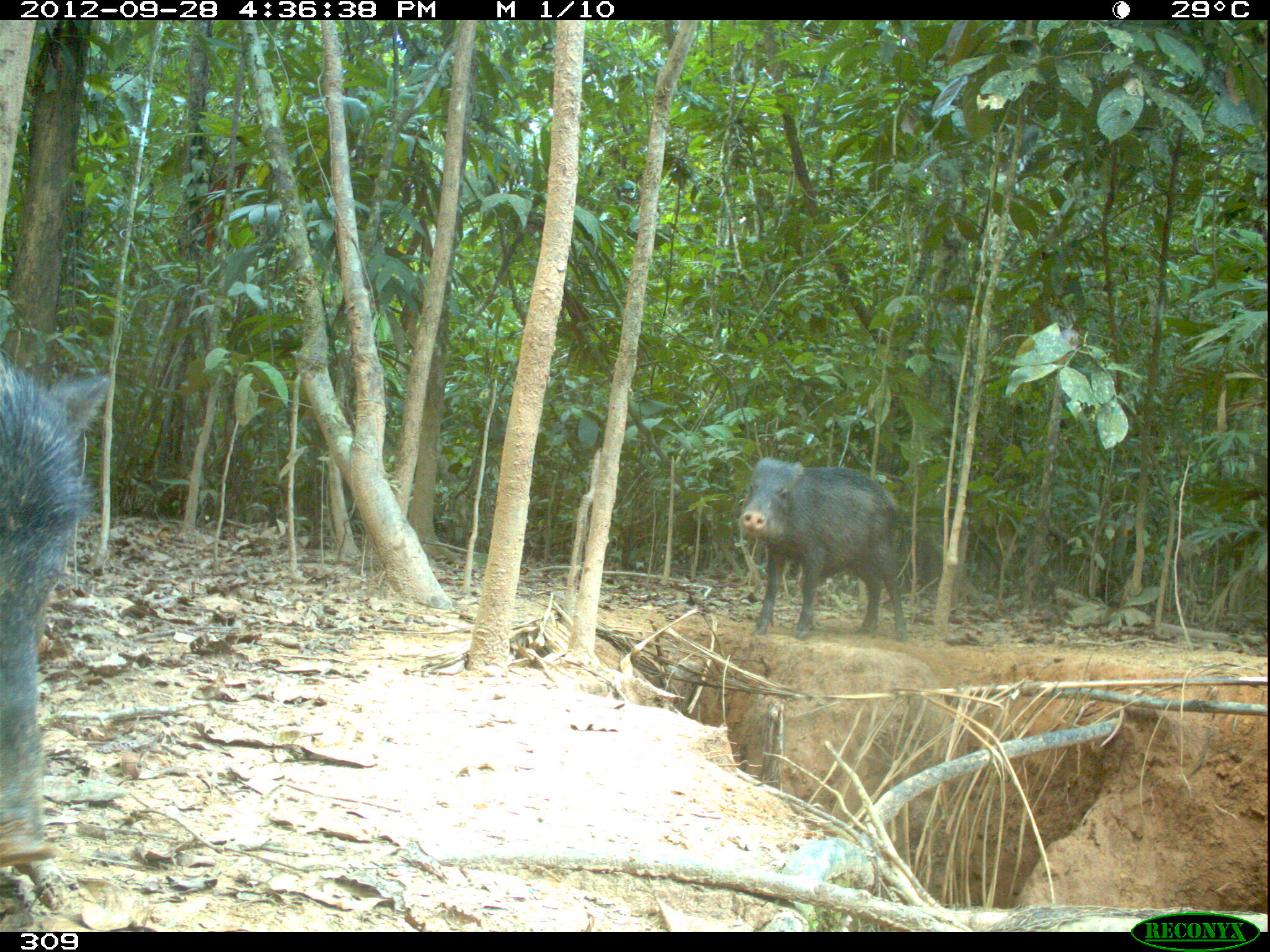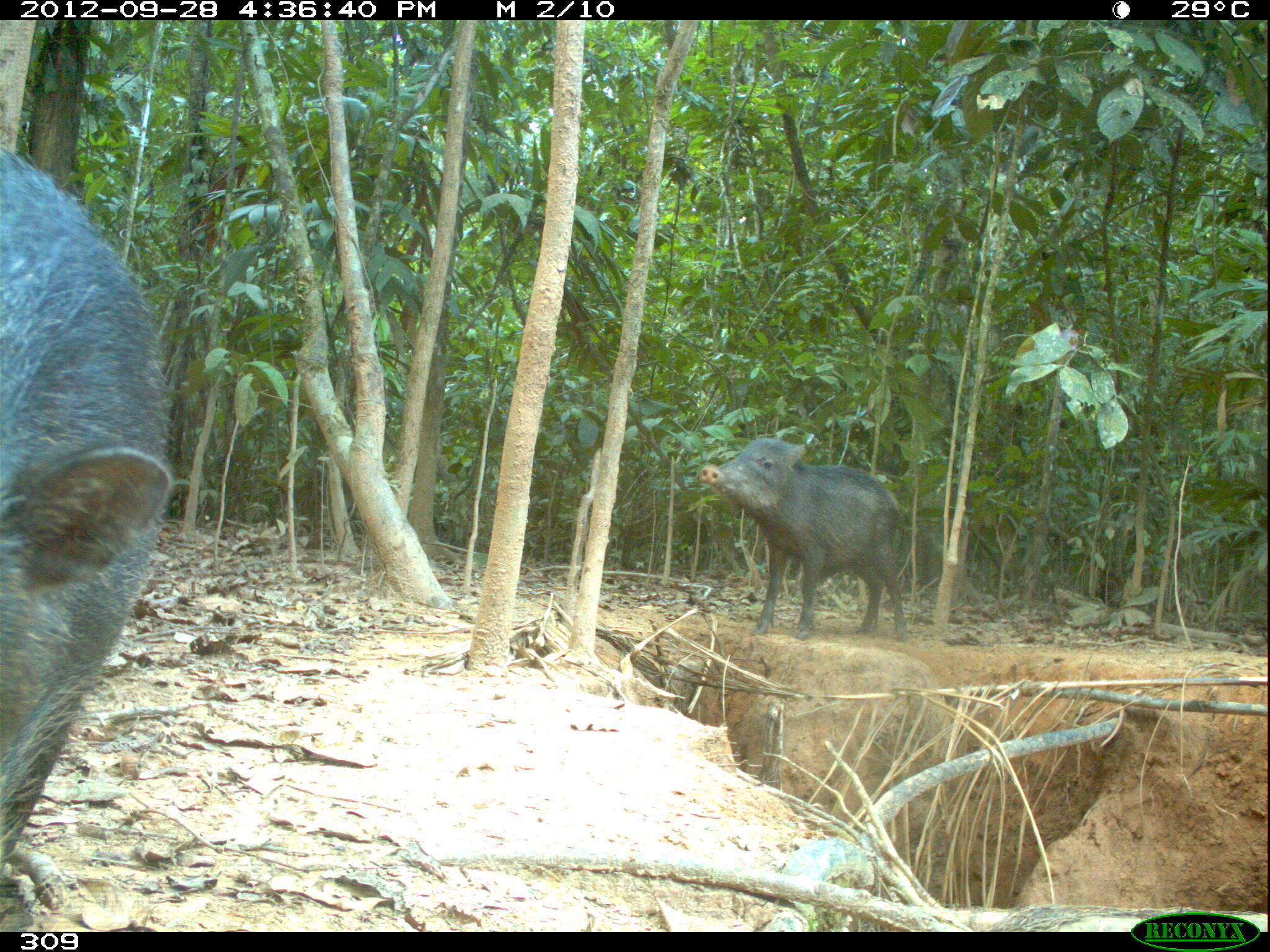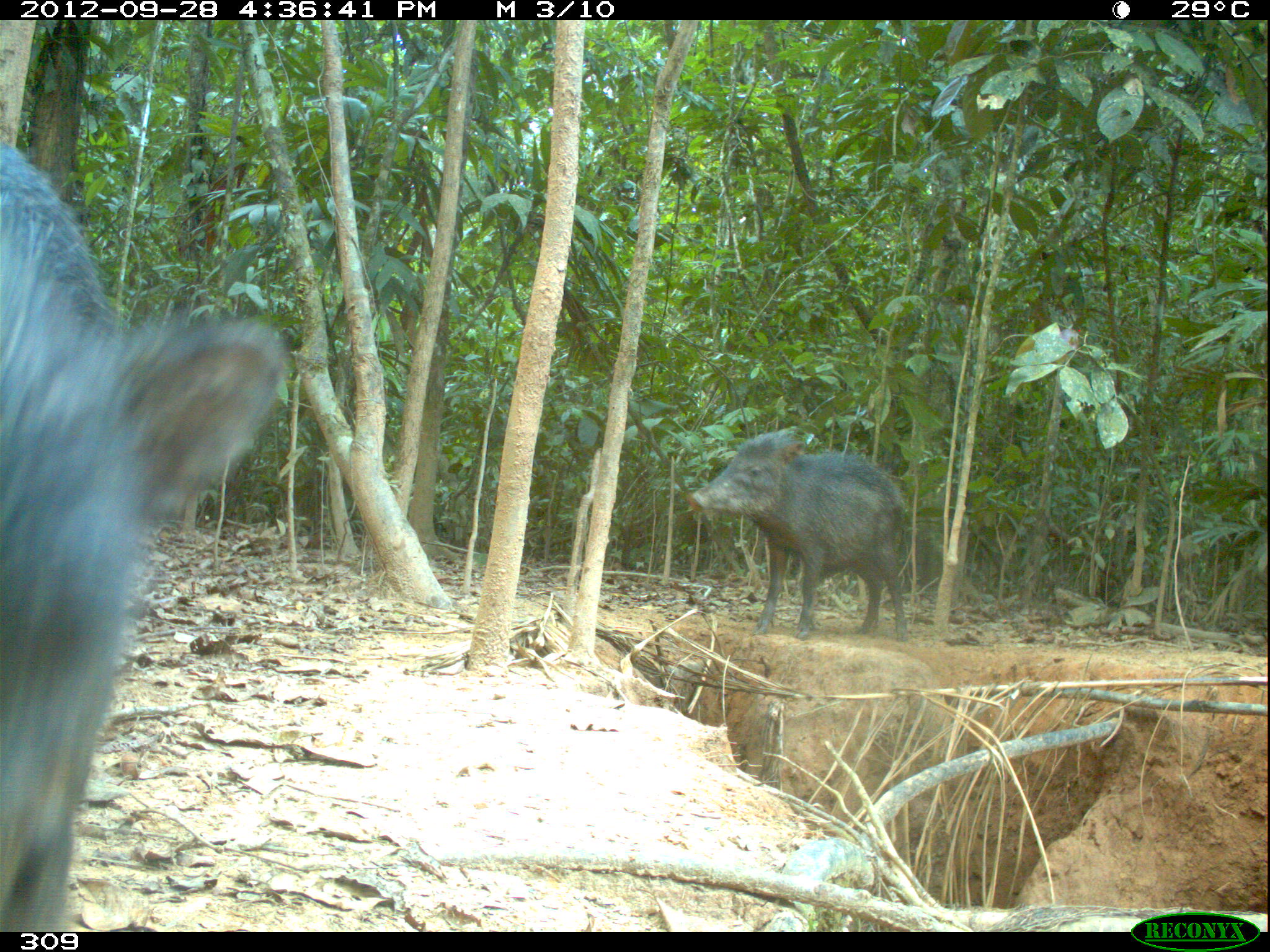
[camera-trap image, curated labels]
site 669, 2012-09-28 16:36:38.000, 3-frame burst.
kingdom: Animalia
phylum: Chordata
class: Mammalia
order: Artiodactyla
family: Tayassuidae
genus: Tayassu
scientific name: Tayassu pecari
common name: white-lipped peccary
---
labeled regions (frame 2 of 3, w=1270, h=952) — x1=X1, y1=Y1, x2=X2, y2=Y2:
tayassu pecari: x1=0, y1=146, x2=168, y2=861; x1=699, y1=437, x2=908, y2=640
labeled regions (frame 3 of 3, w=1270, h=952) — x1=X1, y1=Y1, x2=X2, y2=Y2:
tayassu pecari: x1=1, y1=142, x2=284, y2=930; x1=685, y1=429, x2=908, y2=641